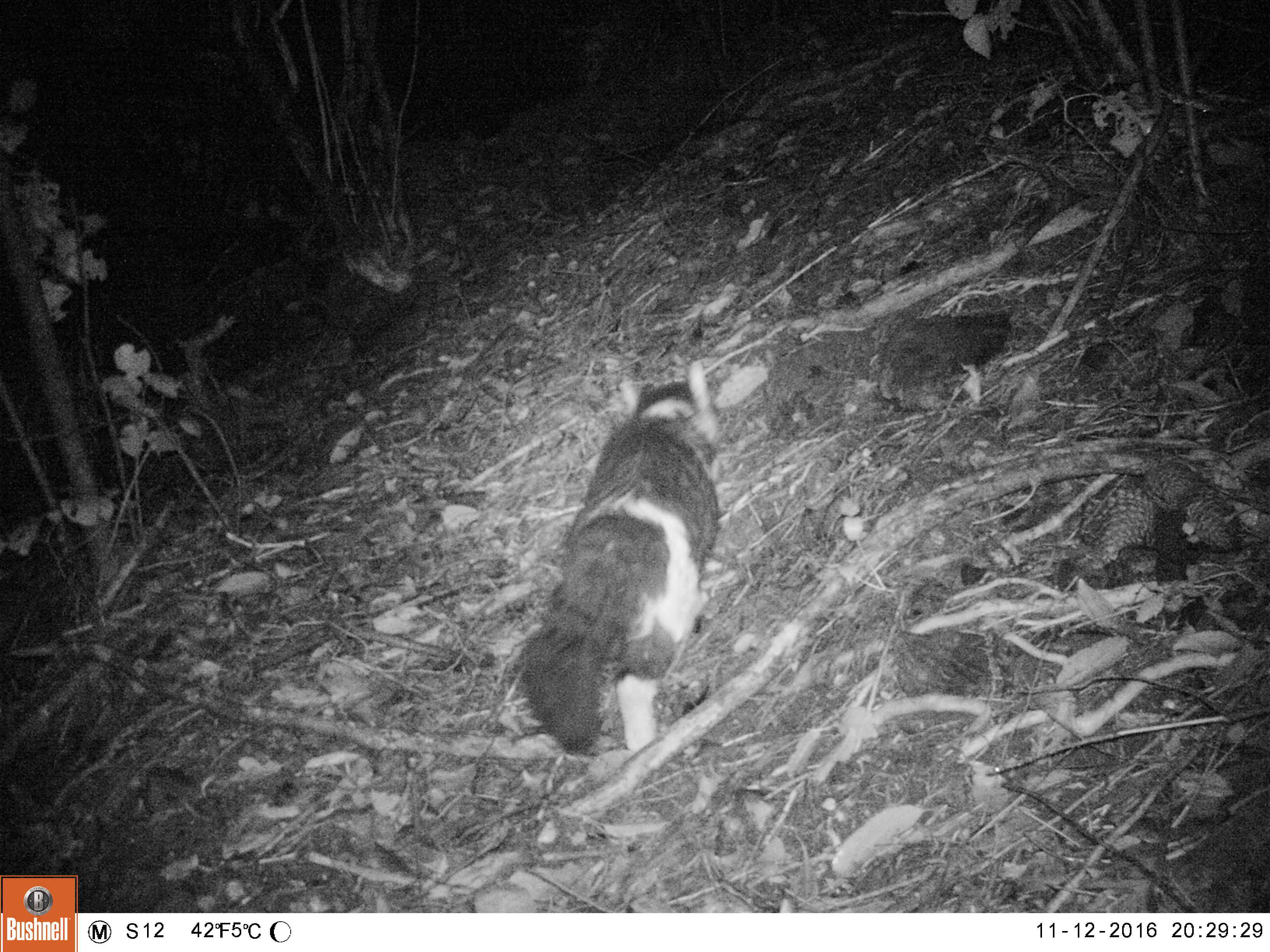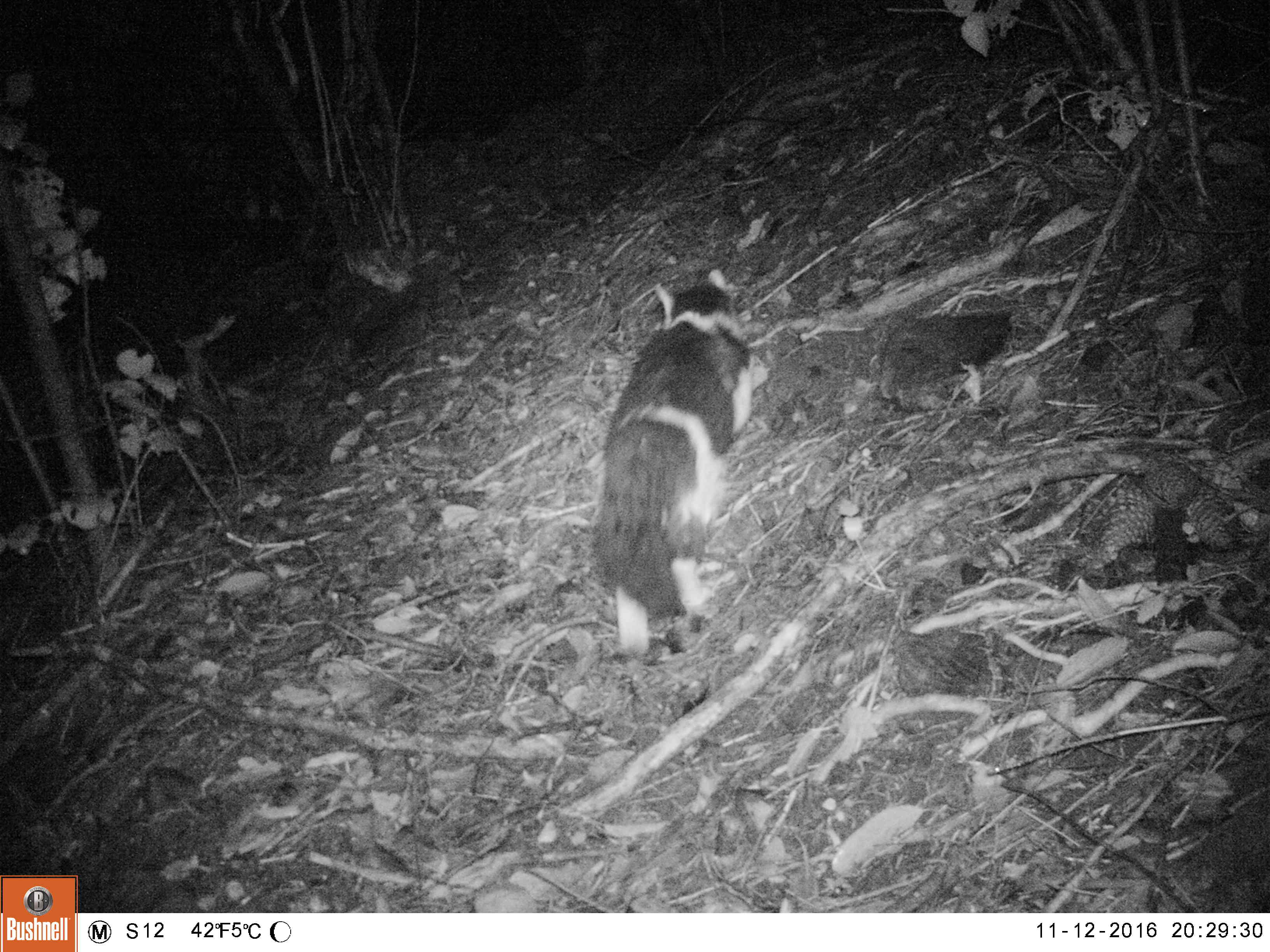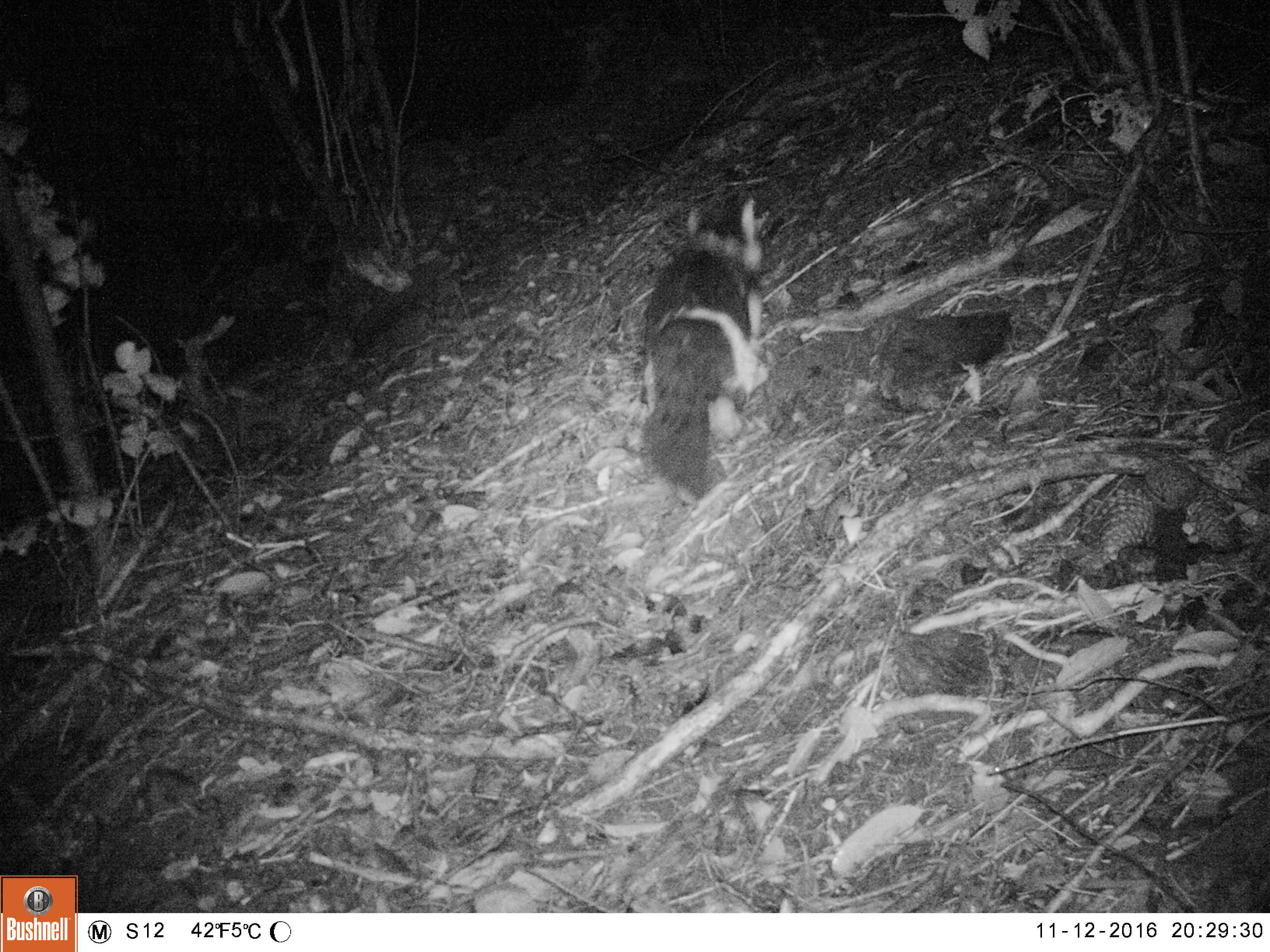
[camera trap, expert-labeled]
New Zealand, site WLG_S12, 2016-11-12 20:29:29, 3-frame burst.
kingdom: Animalia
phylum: Chordata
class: Mammalia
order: Carnivora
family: Felidae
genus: Felis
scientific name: Felis catus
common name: domestic cat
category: cat